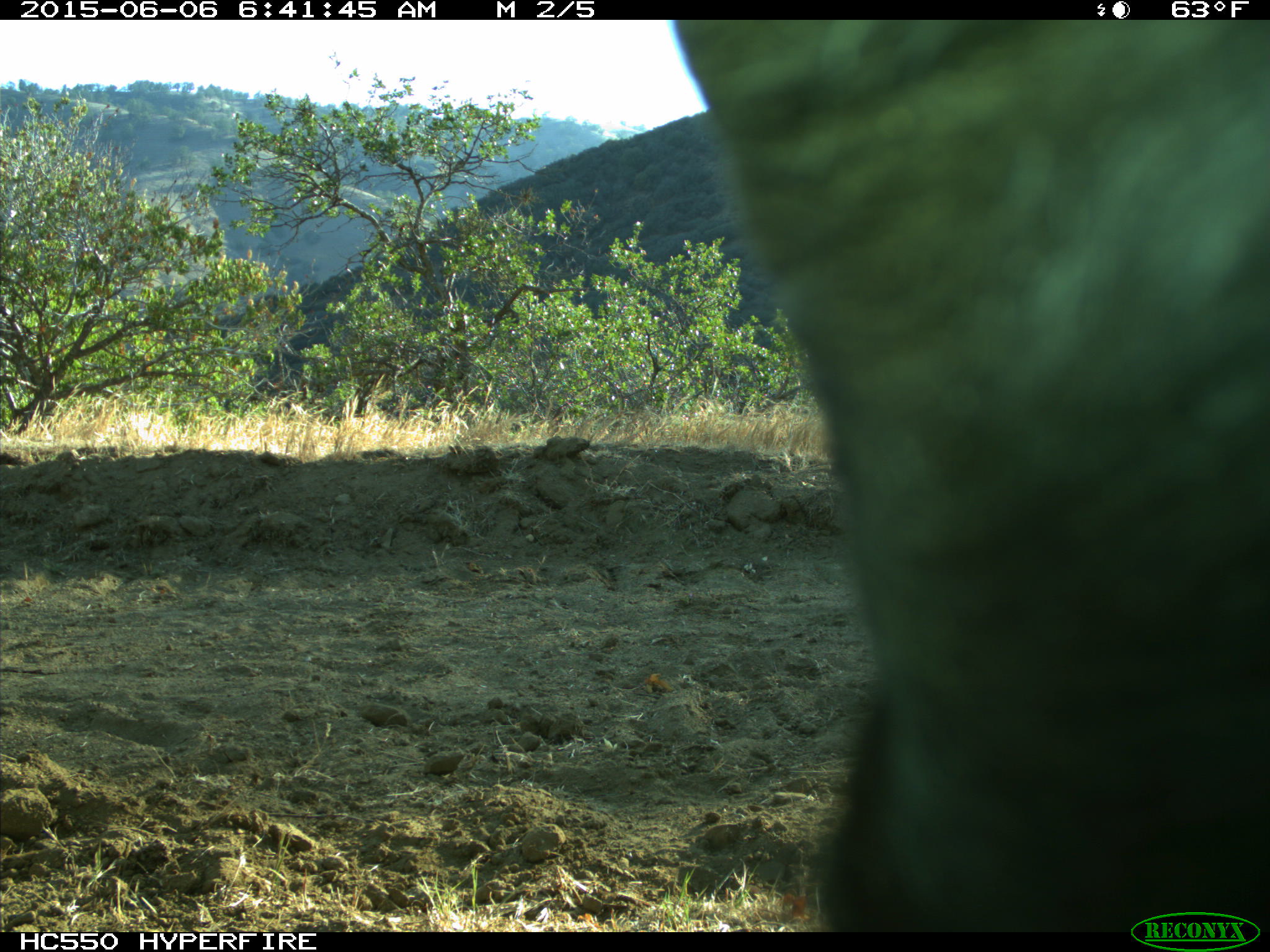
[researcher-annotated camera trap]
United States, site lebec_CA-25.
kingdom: Animalia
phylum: Chordata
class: Mammalia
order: Artiodactyla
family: Bovidae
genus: Bos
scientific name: Bos taurus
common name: domestic cow